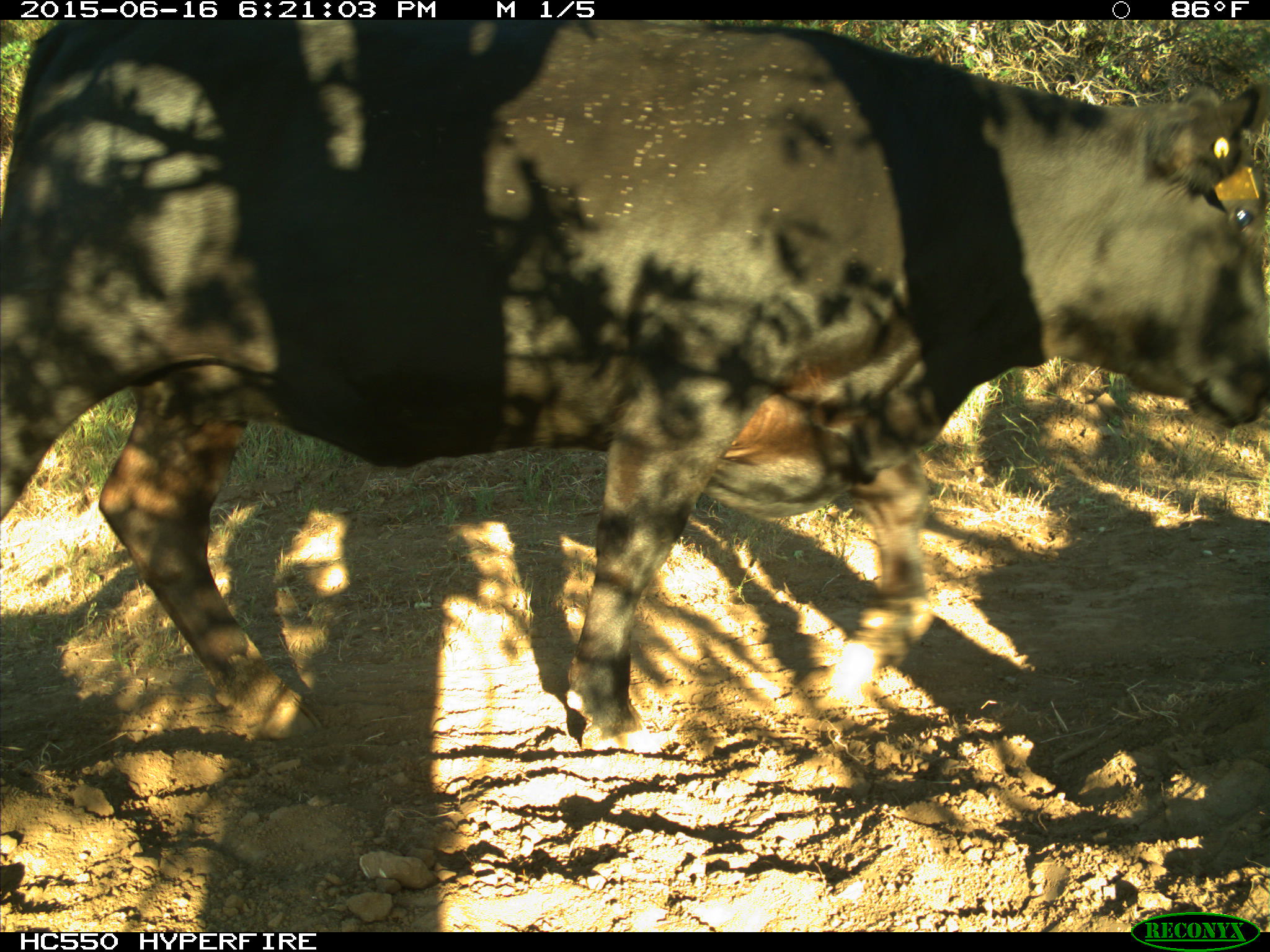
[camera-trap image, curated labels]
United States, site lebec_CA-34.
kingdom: Animalia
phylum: Chordata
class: Mammalia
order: Artiodactyla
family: Bovidae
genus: Bos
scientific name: Bos taurus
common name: domestic cow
Bos taurus (domestic cow).